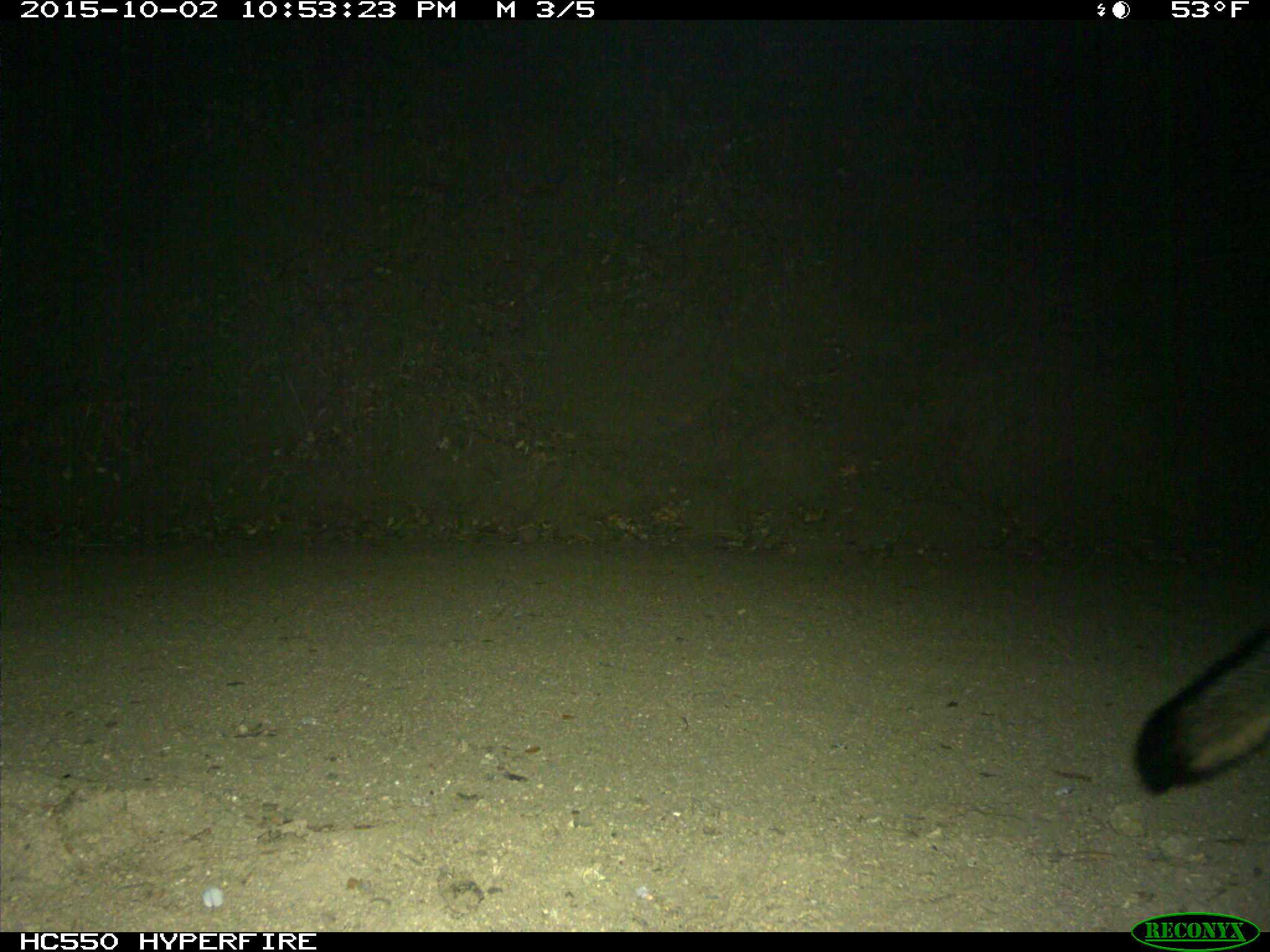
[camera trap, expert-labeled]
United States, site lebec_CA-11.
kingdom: Animalia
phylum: Chordata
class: Mammalia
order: Carnivora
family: Canidae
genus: Urocyon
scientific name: Urocyon cinereoargenteus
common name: gray fox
Urocyon cinereoargenteus (gray fox).